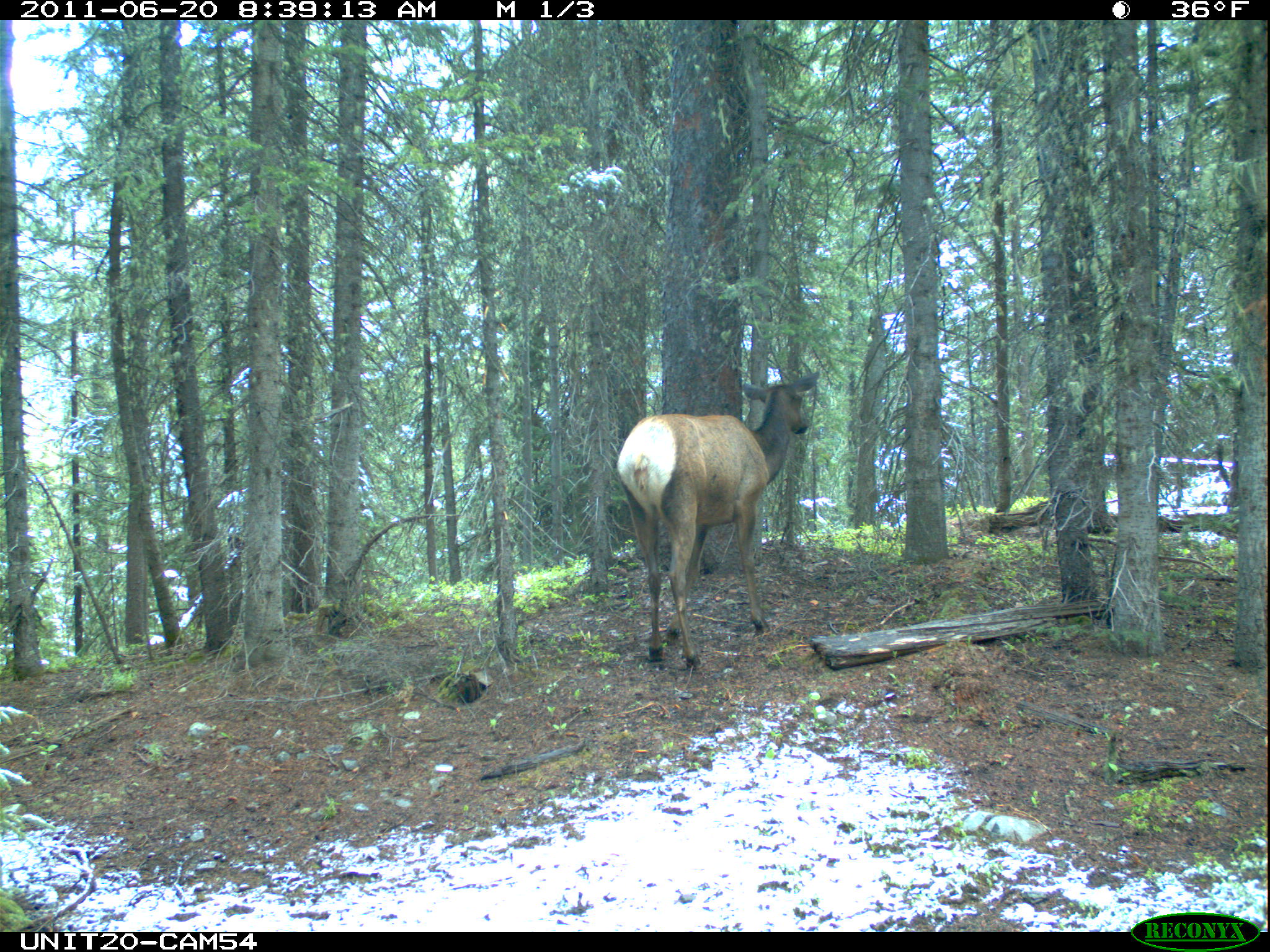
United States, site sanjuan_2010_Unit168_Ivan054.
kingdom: Animalia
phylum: Chordata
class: Mammalia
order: Artiodactyla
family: Cervidae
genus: Cervus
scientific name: Cervus elaphus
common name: red deer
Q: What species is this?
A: Cervus elaphus (red deer).